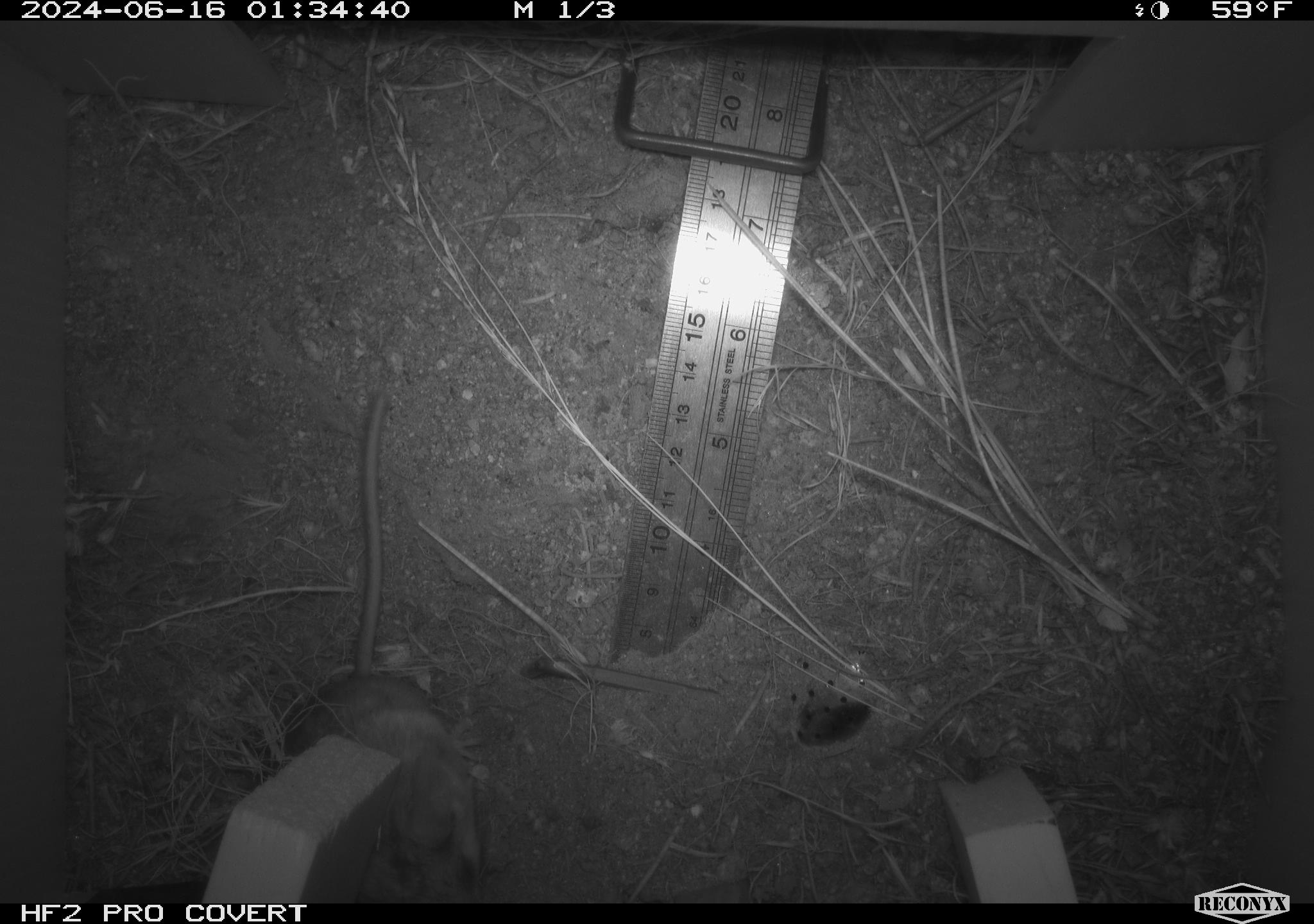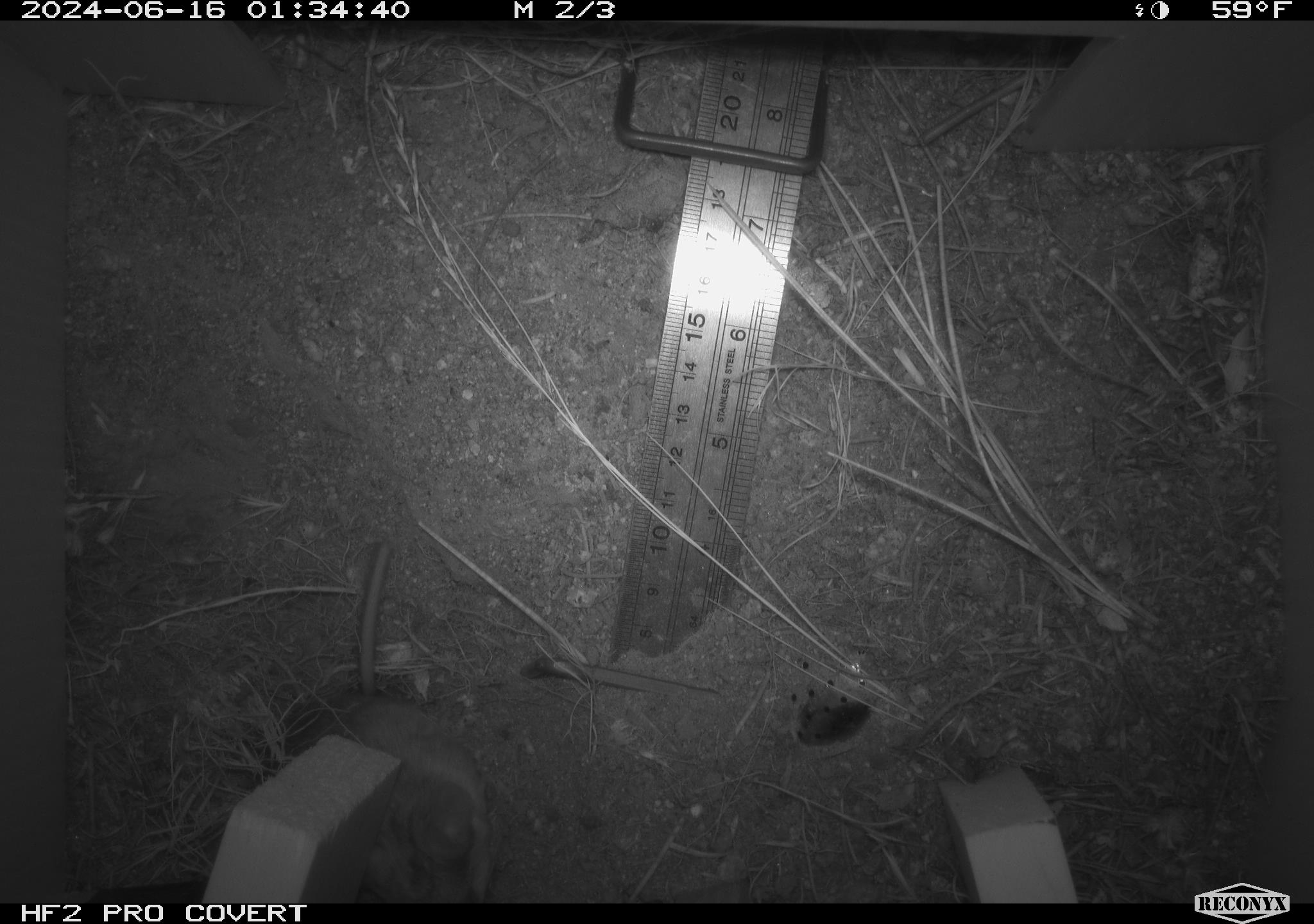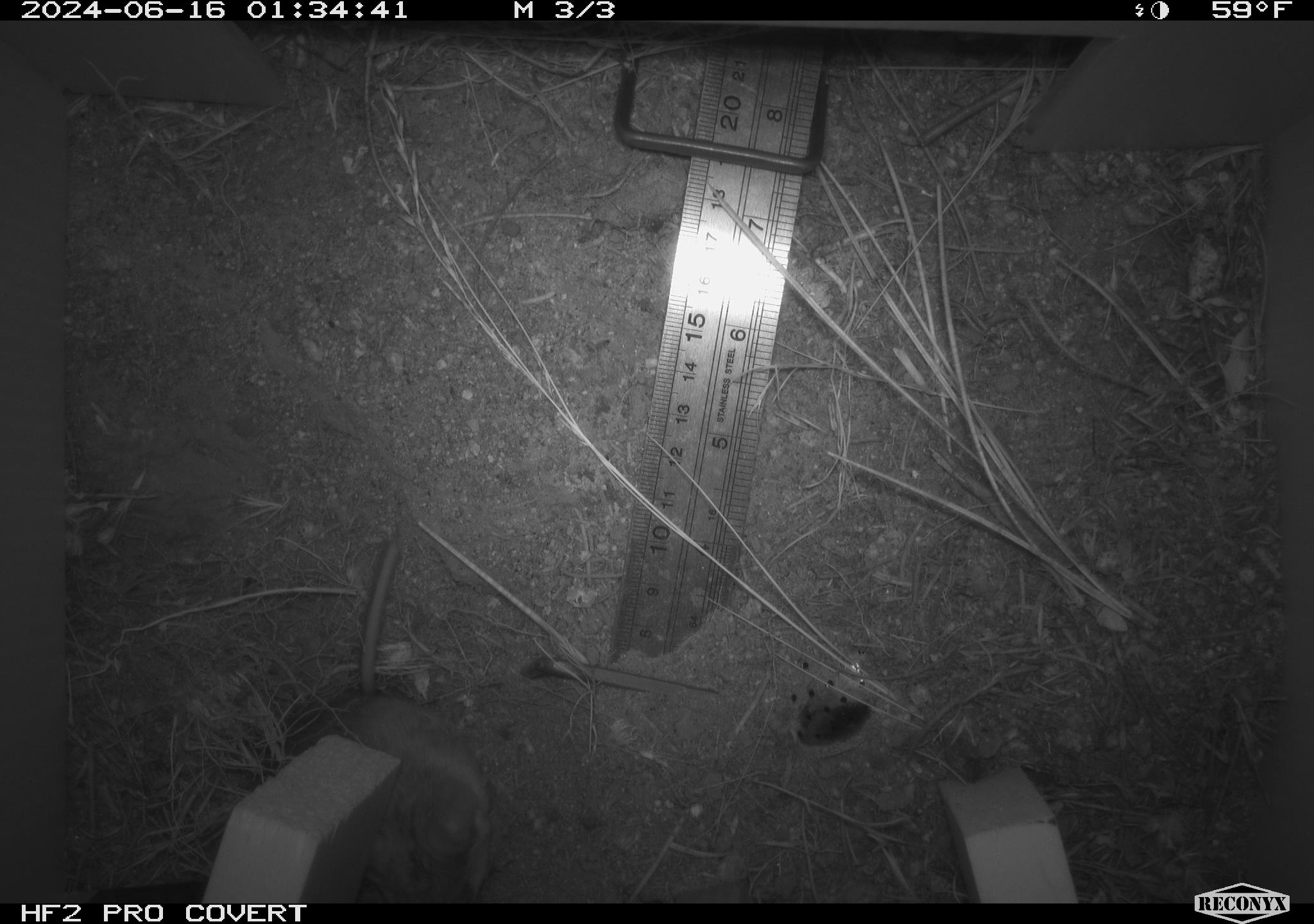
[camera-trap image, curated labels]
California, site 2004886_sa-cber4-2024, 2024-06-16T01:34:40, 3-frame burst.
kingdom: Animalia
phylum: Chordata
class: Mammalia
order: Rodentia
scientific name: Rodentia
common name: mouse species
Mouse species (Rodentia).